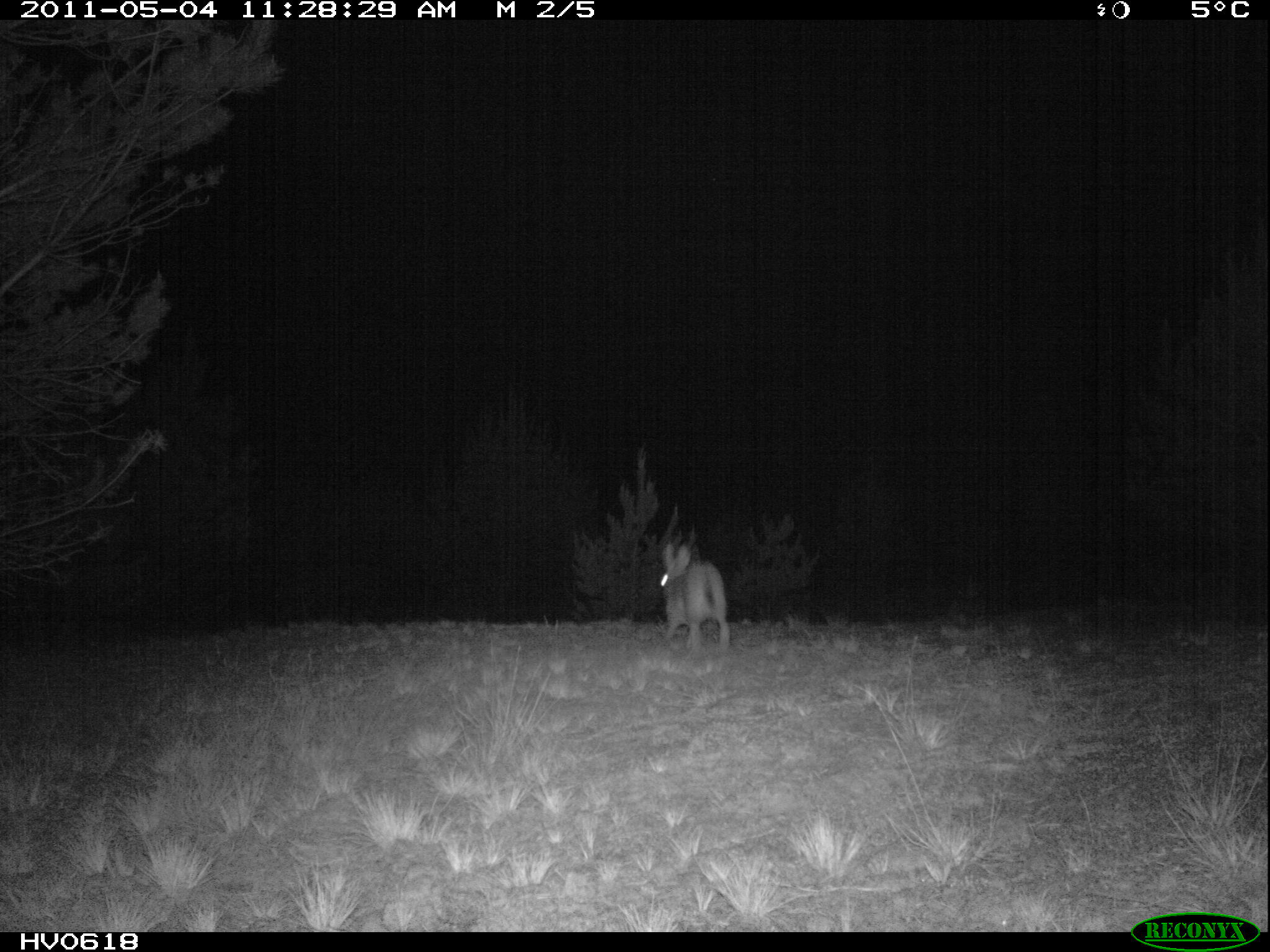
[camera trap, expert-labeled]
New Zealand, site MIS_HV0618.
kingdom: Animalia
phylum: Chordata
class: Mammalia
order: Lagomorpha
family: Leporidae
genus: Lepus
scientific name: Lepus europaeus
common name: brown hare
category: hare